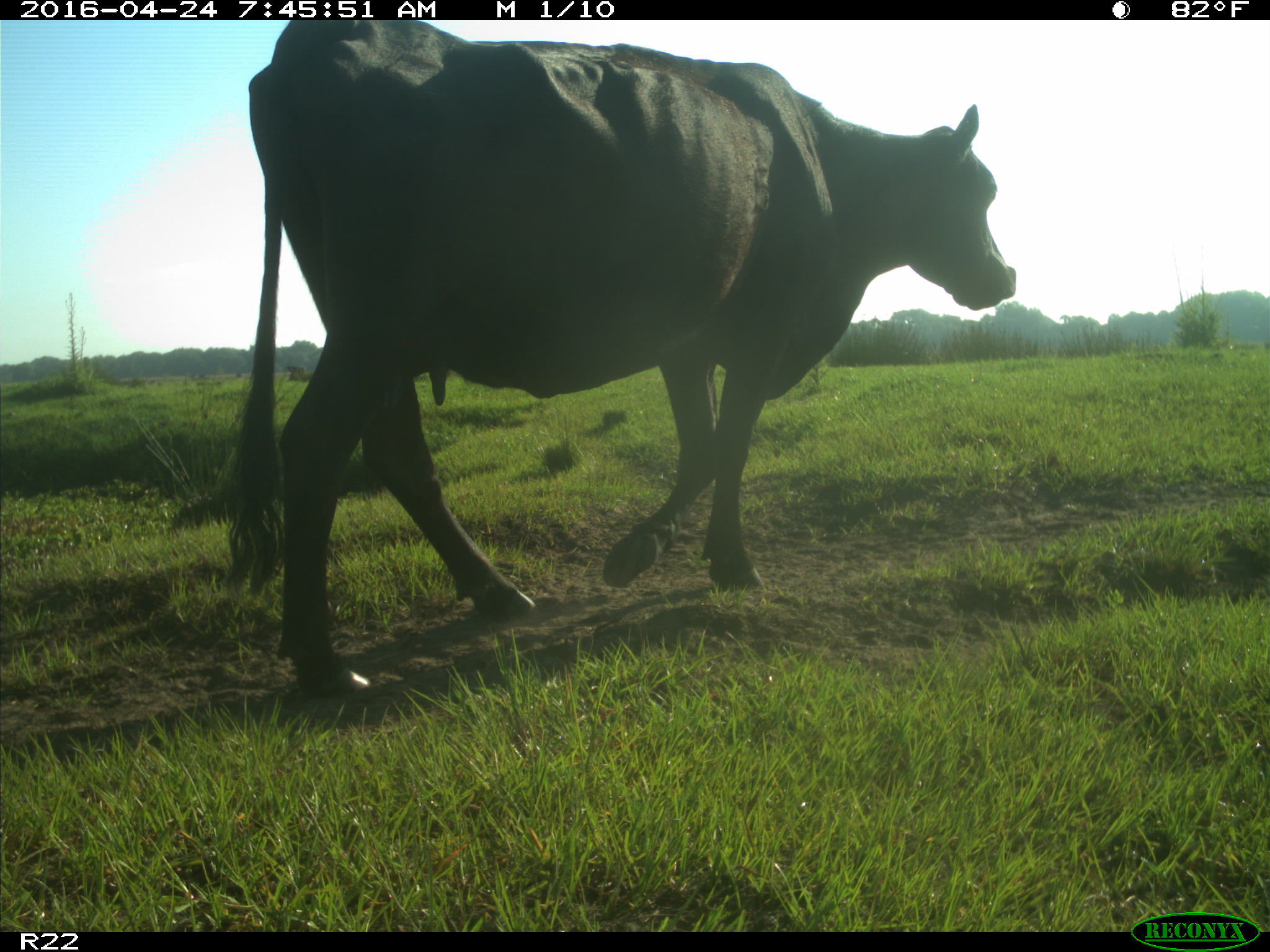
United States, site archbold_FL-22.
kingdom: Animalia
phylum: Chordata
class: Mammalia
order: Artiodactyla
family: Bovidae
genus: Bos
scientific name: Bos taurus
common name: domestic cow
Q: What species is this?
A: Bos taurus (domestic cow).